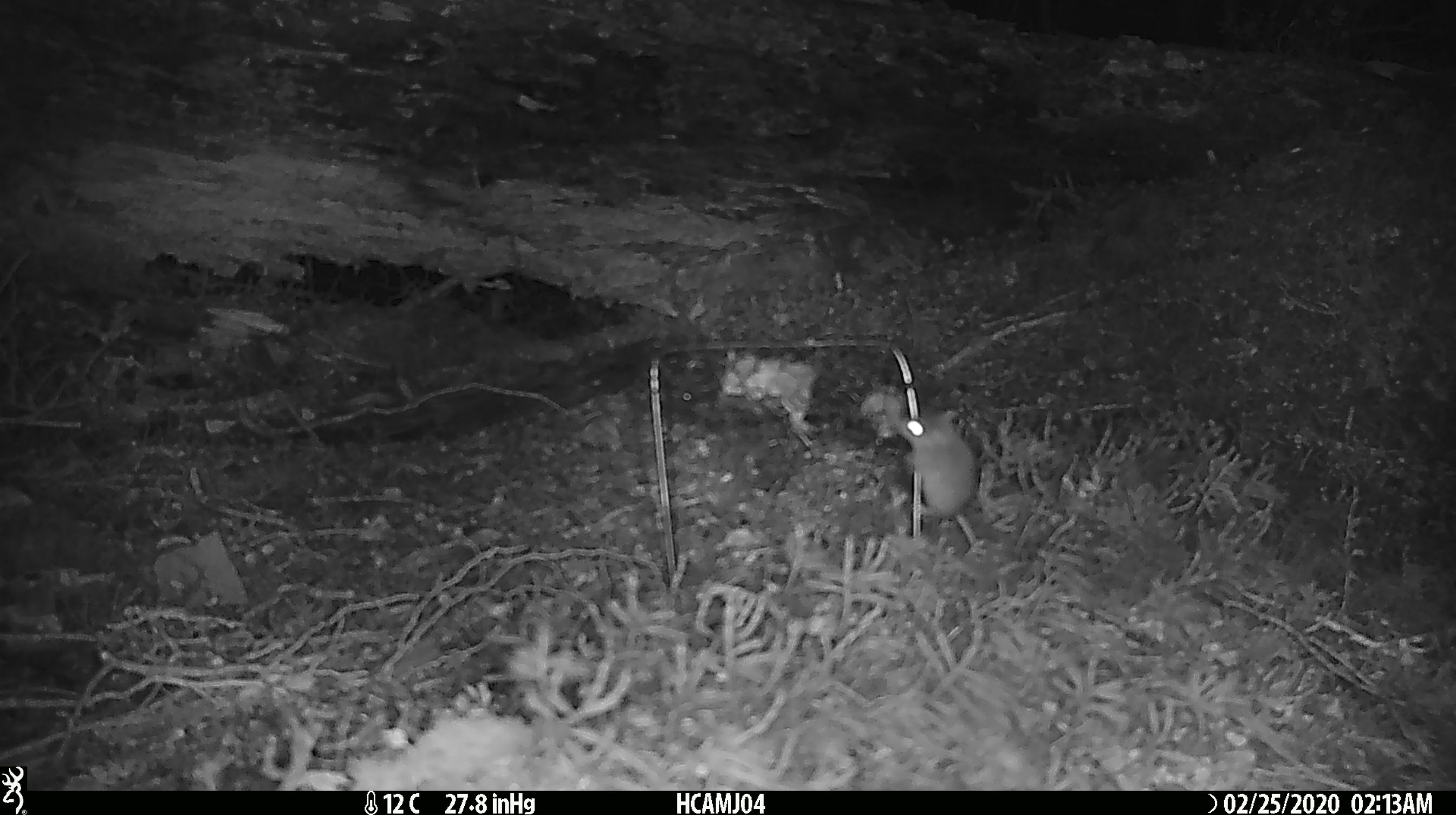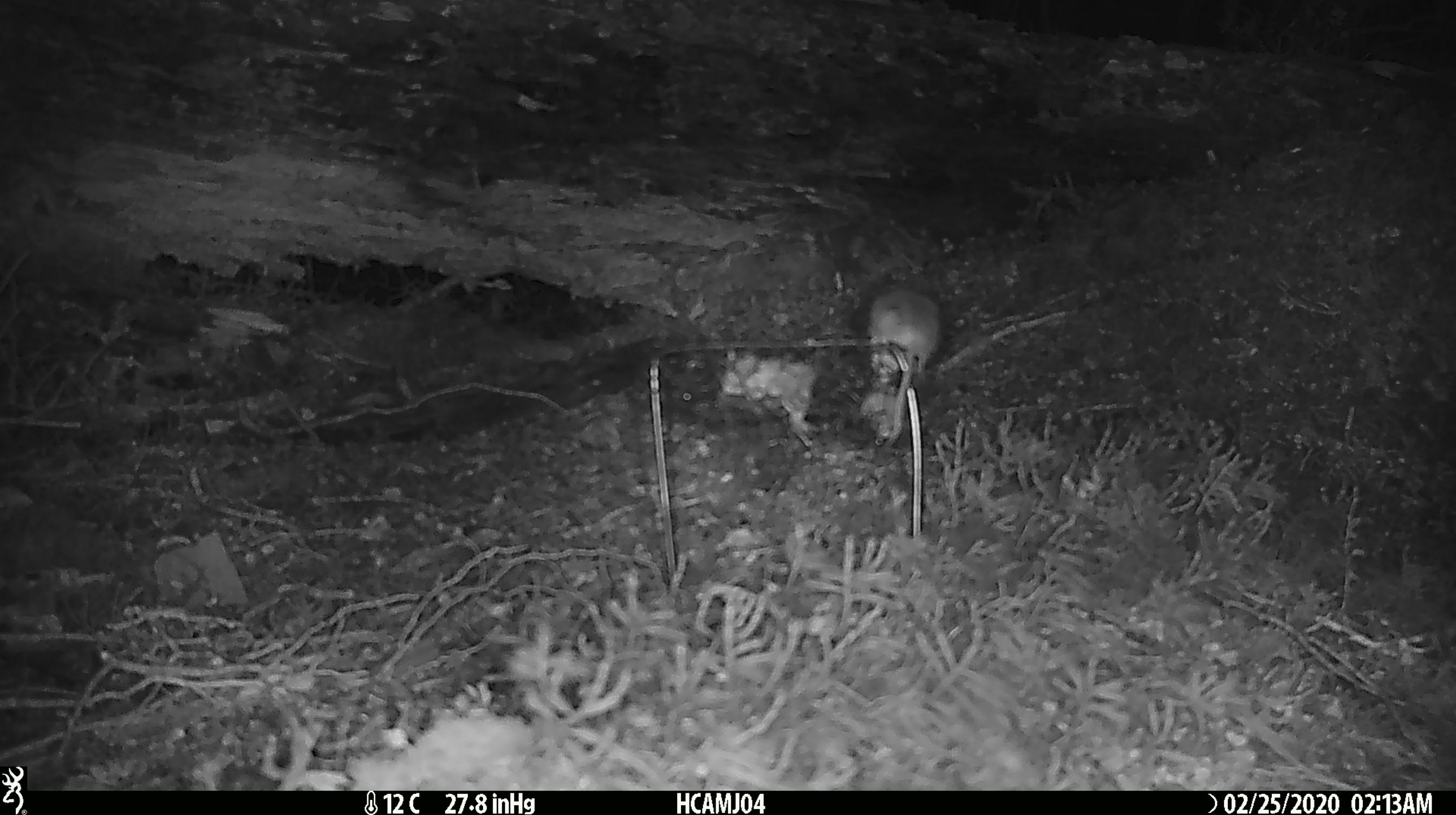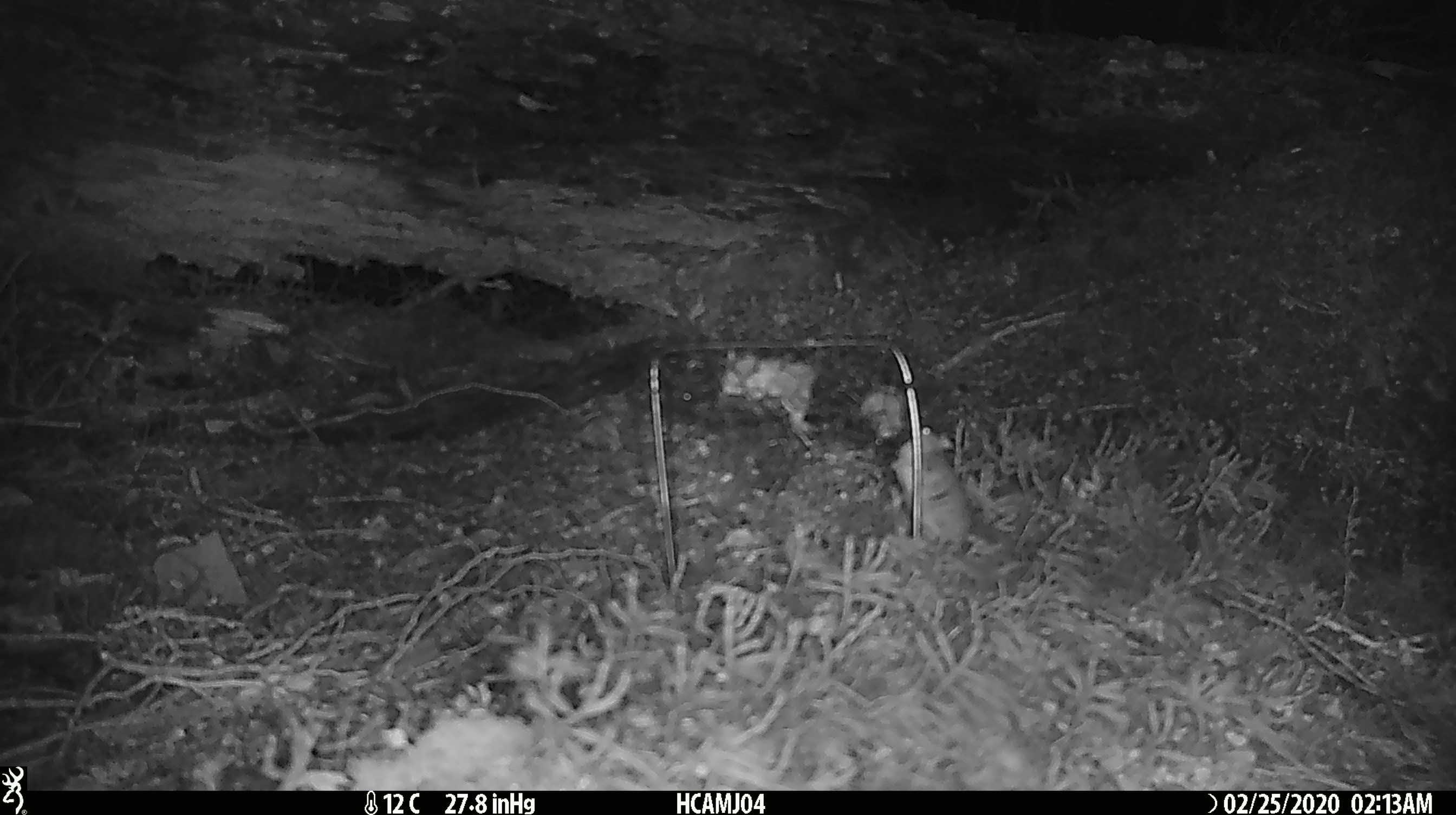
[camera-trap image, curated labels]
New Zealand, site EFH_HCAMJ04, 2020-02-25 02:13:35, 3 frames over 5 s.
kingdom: Animalia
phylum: Chordata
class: Mammalia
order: Rodentia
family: Muridae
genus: Mus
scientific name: Mus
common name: mouse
Mouse (Mus).